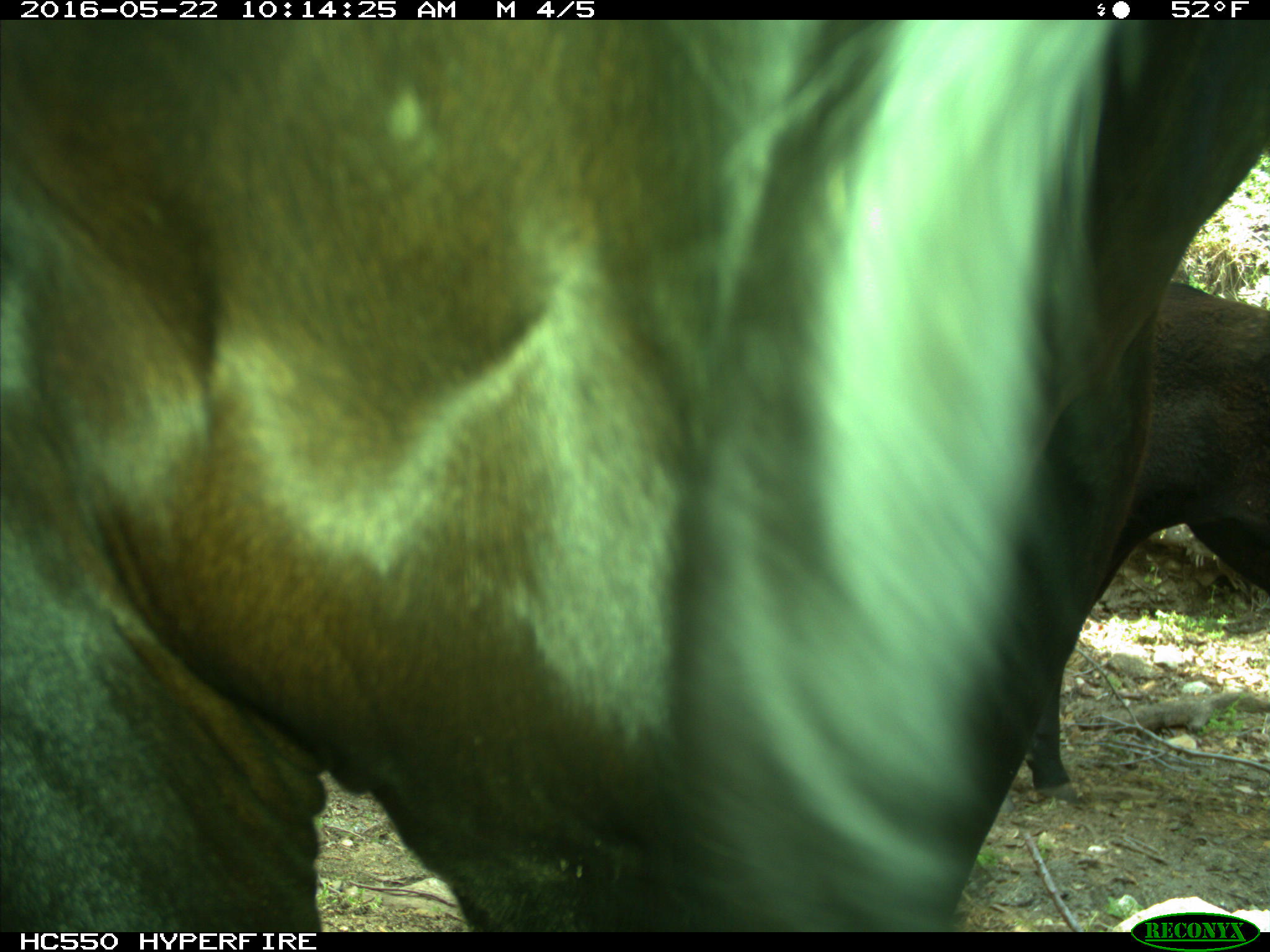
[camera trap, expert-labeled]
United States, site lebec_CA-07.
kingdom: Animalia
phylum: Chordata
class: Mammalia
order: Artiodactyla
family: Bovidae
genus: Bos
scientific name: Bos taurus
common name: domestic cow